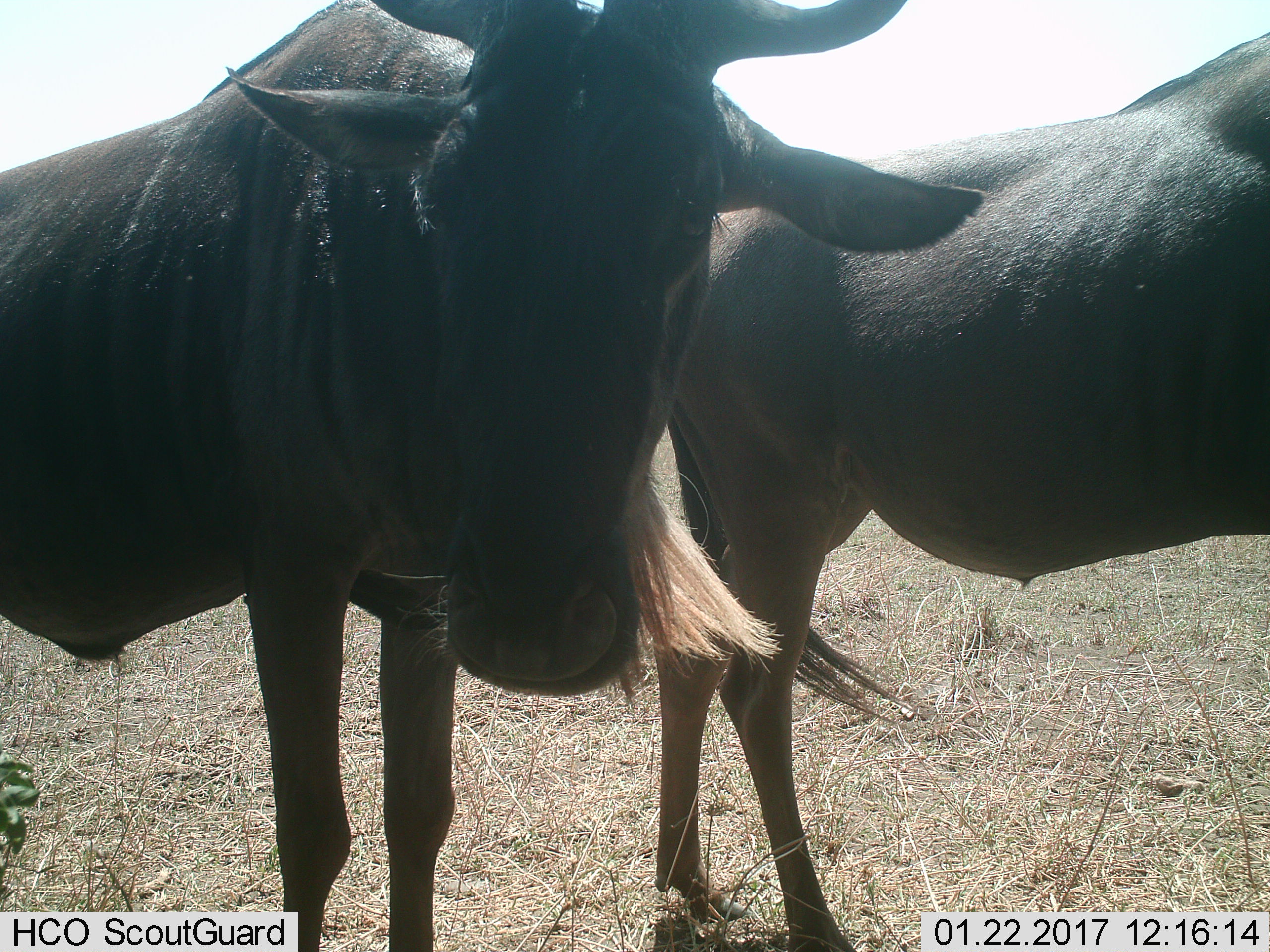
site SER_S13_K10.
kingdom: Animalia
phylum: Chordata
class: Mammalia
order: Artiodactyla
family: Bovidae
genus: Connochaetes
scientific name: Connochaetes taurinus taurinus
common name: blue wildebeest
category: wildebeestblue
Wildebeestblue (blue wildebeest) (Connochaetes taurinus taurinus), count 2. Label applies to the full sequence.